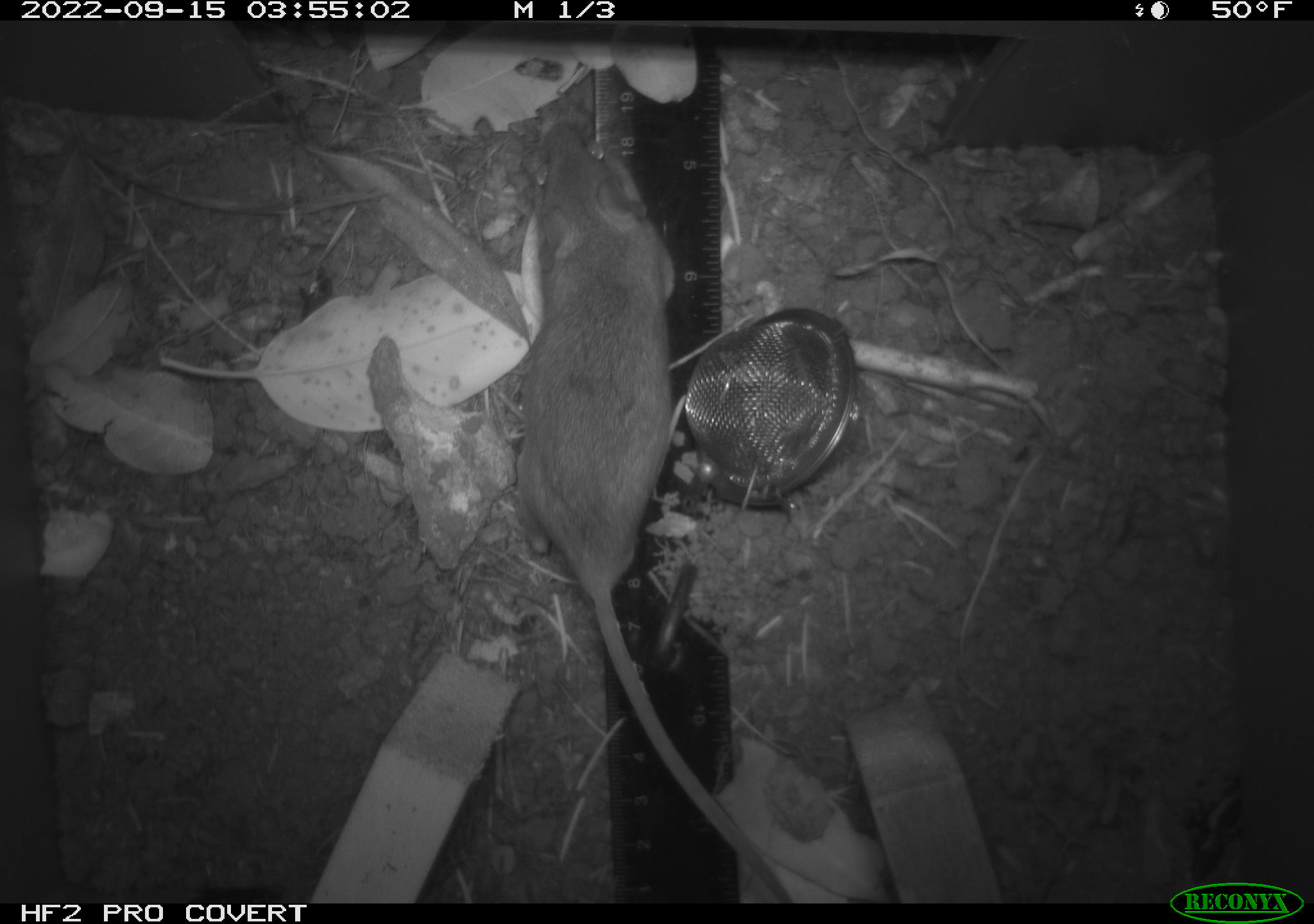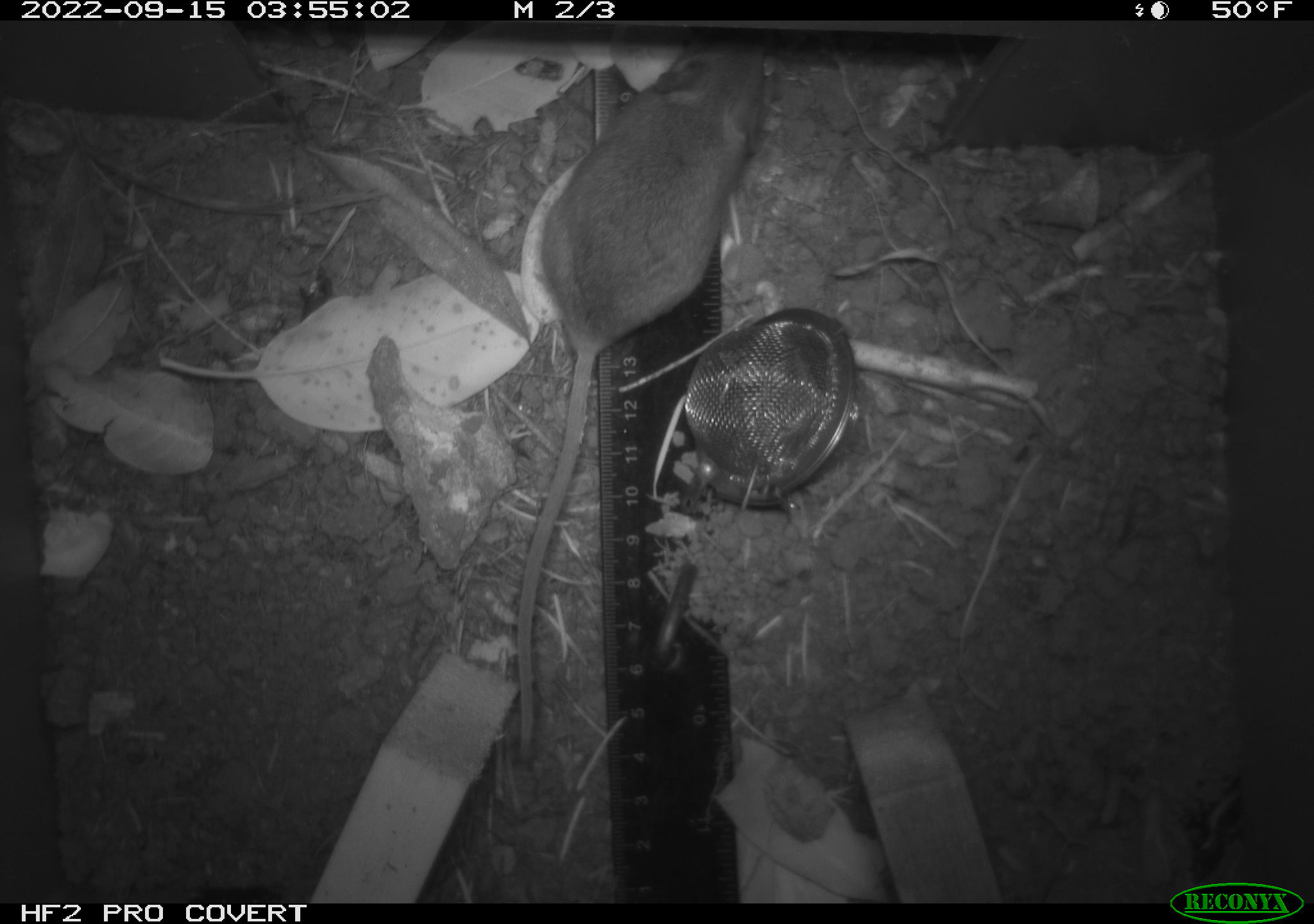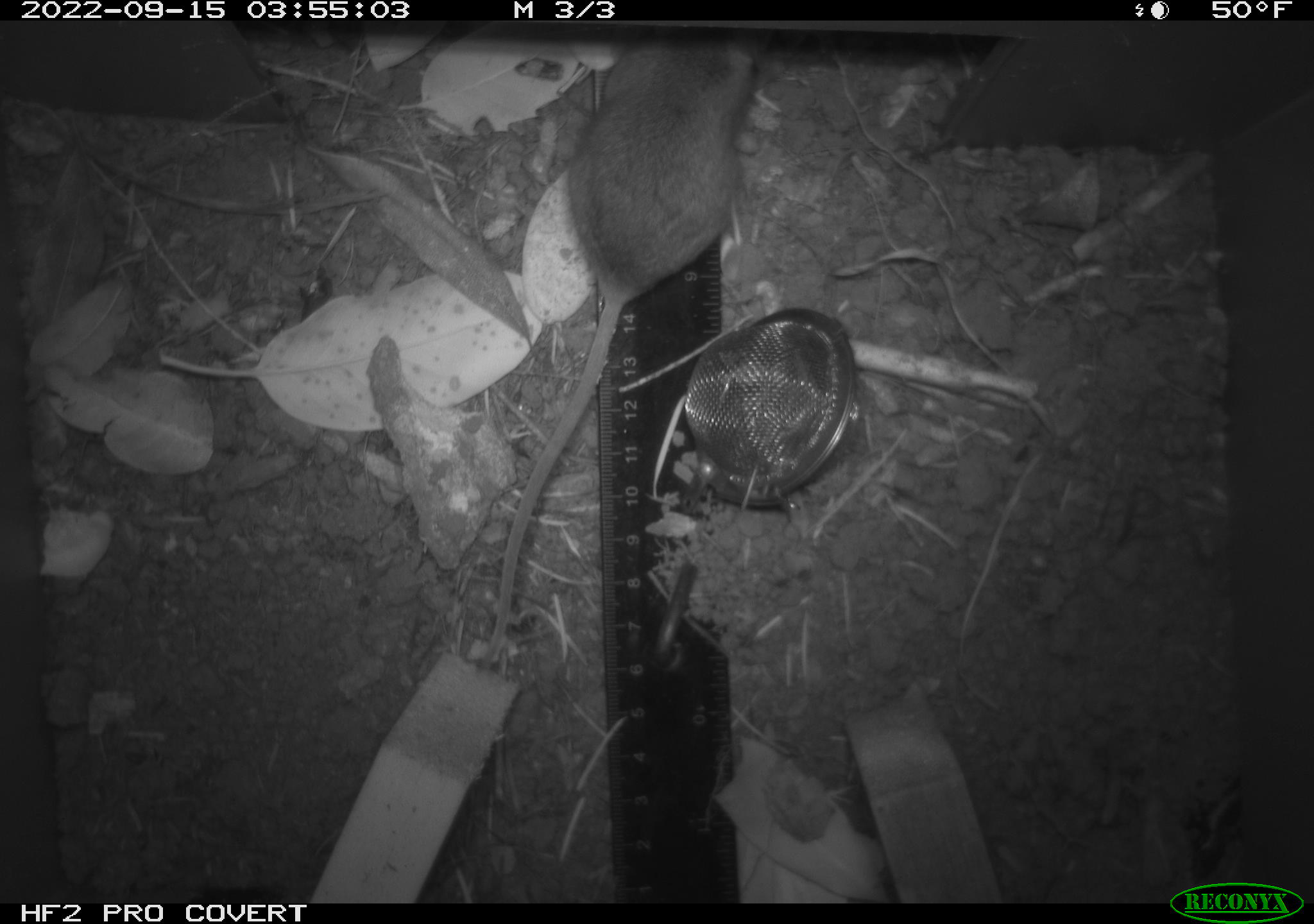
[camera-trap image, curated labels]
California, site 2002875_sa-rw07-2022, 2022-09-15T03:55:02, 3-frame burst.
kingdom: Animalia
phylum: Chordata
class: Mammalia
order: Rodentia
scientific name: Rodentia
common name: mouse species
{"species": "mouse species (Rodentia)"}